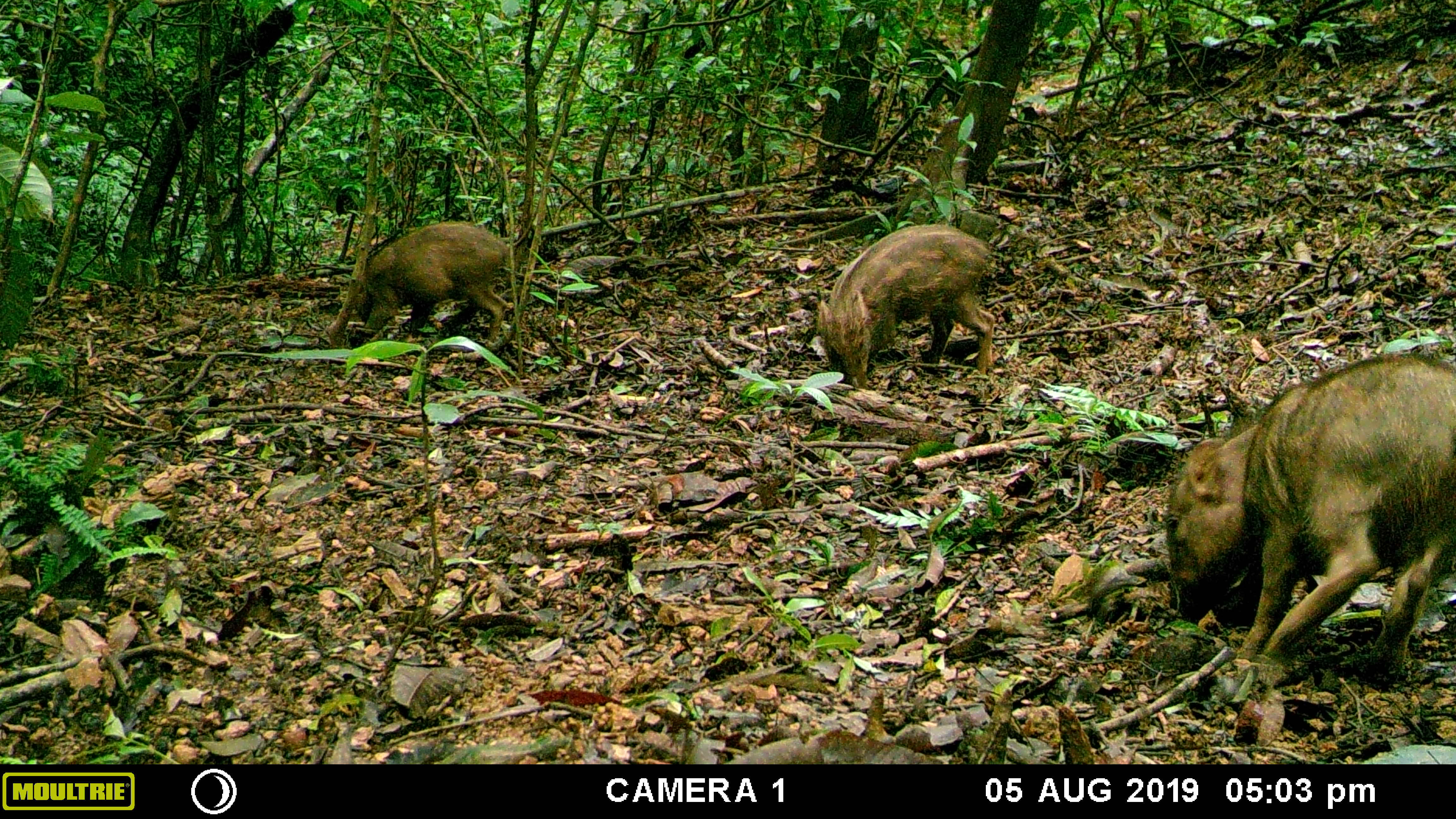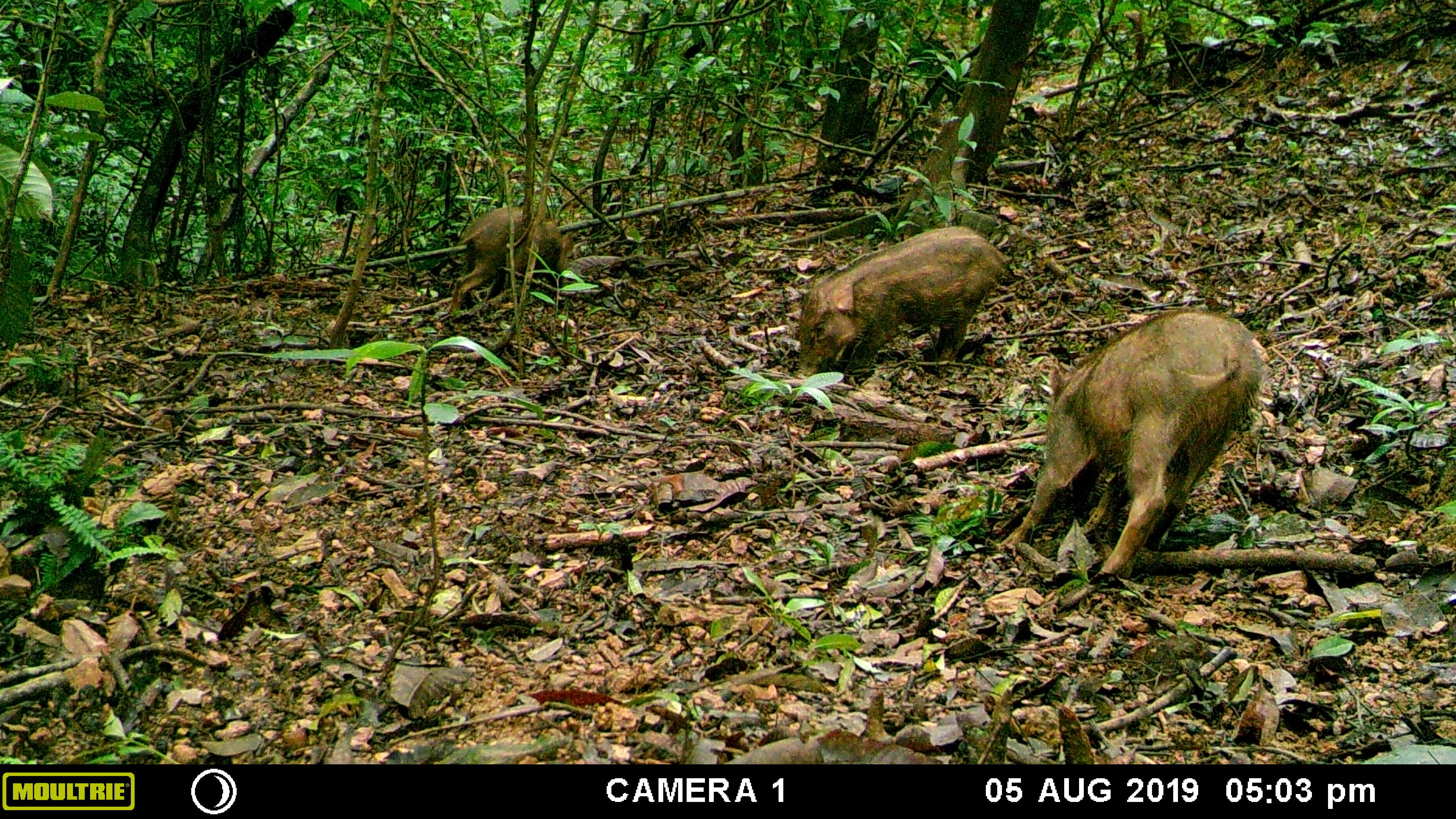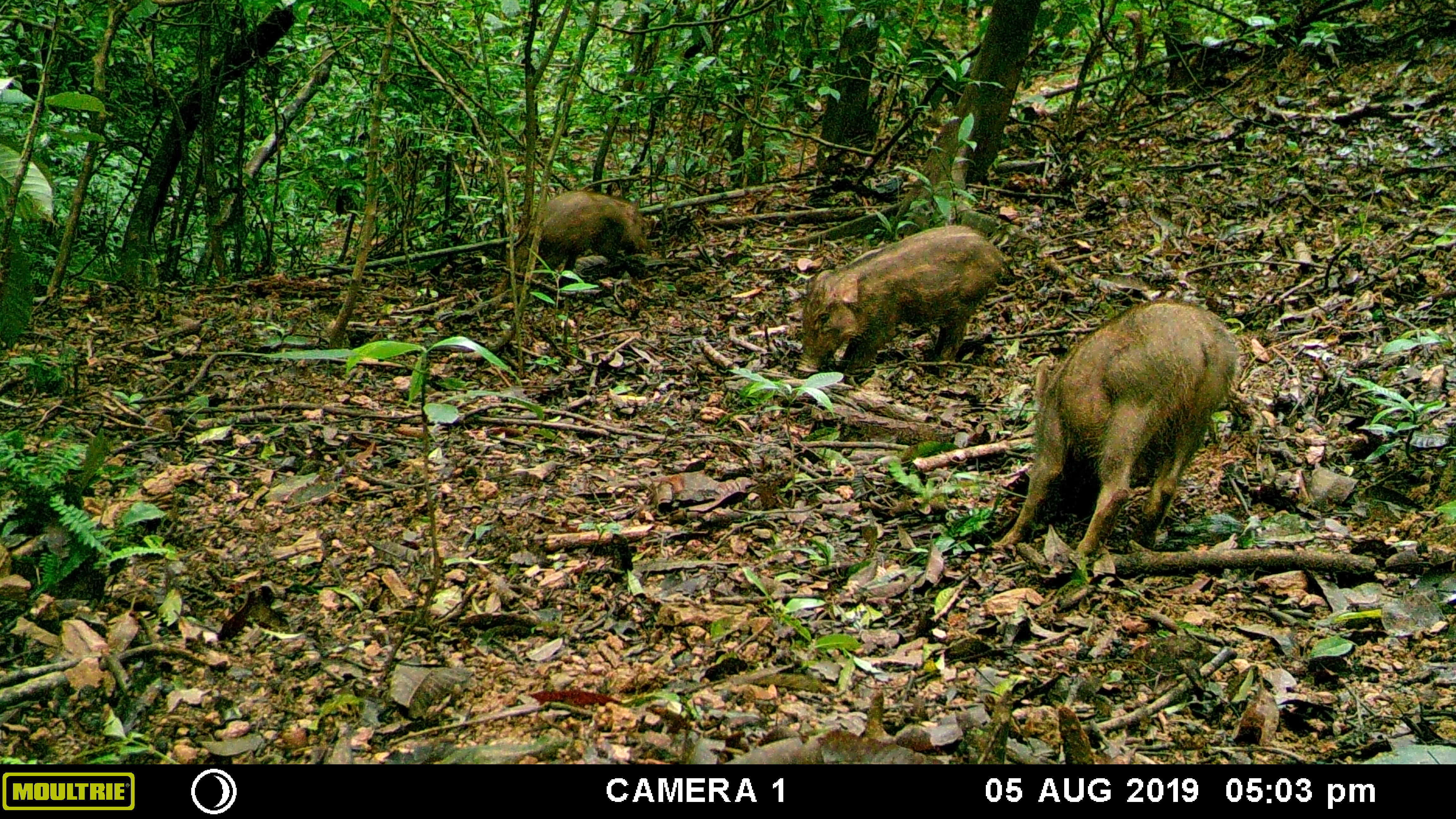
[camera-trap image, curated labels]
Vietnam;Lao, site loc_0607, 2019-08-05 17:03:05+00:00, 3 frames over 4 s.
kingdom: Animalia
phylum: Chordata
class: Mammalia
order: Artiodactyla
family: Suidae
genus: Sus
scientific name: Sus scrofa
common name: eurasian wild pig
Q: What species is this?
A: Eurasian wild pig (Sus scrofa).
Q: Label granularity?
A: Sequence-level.